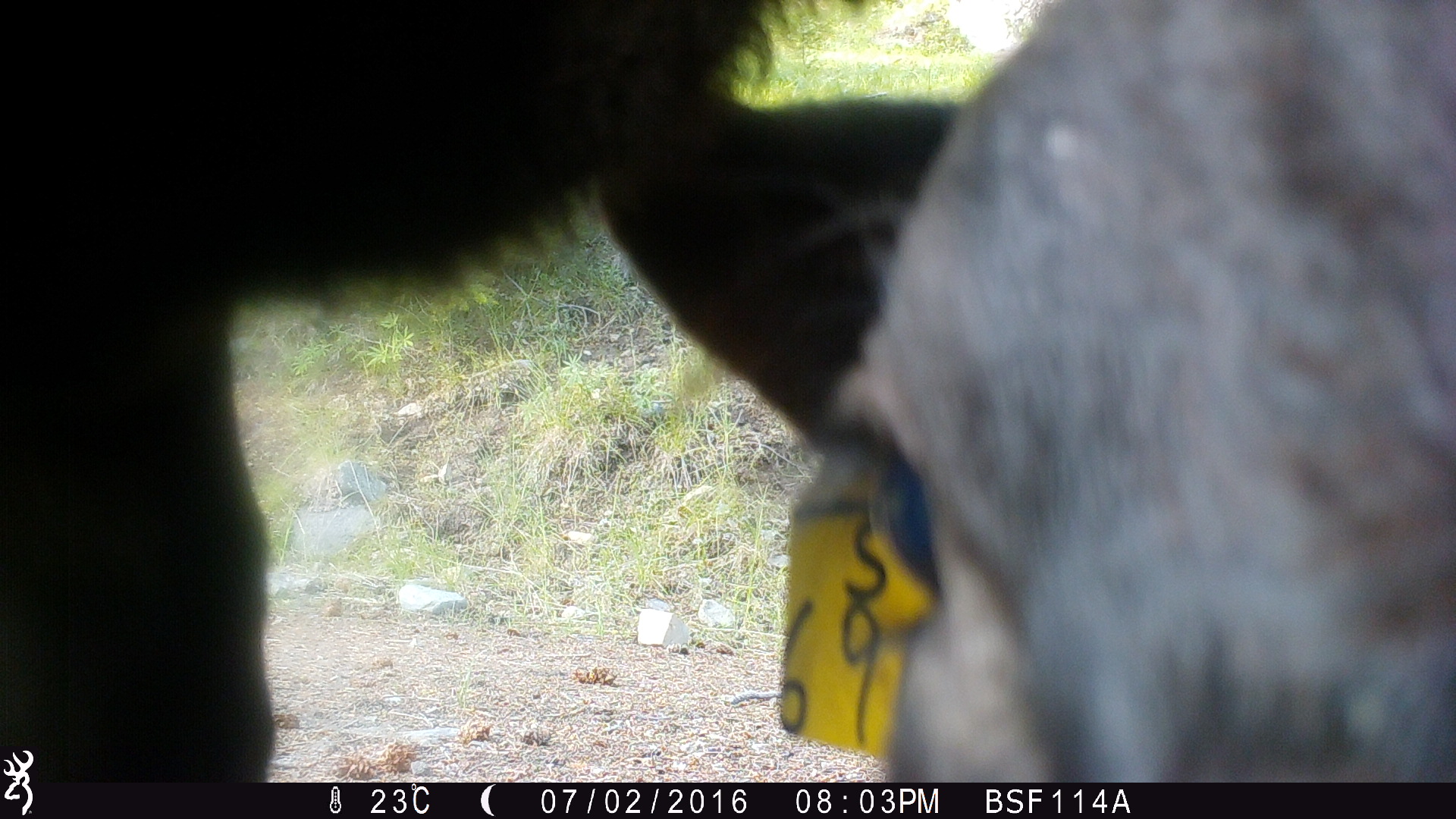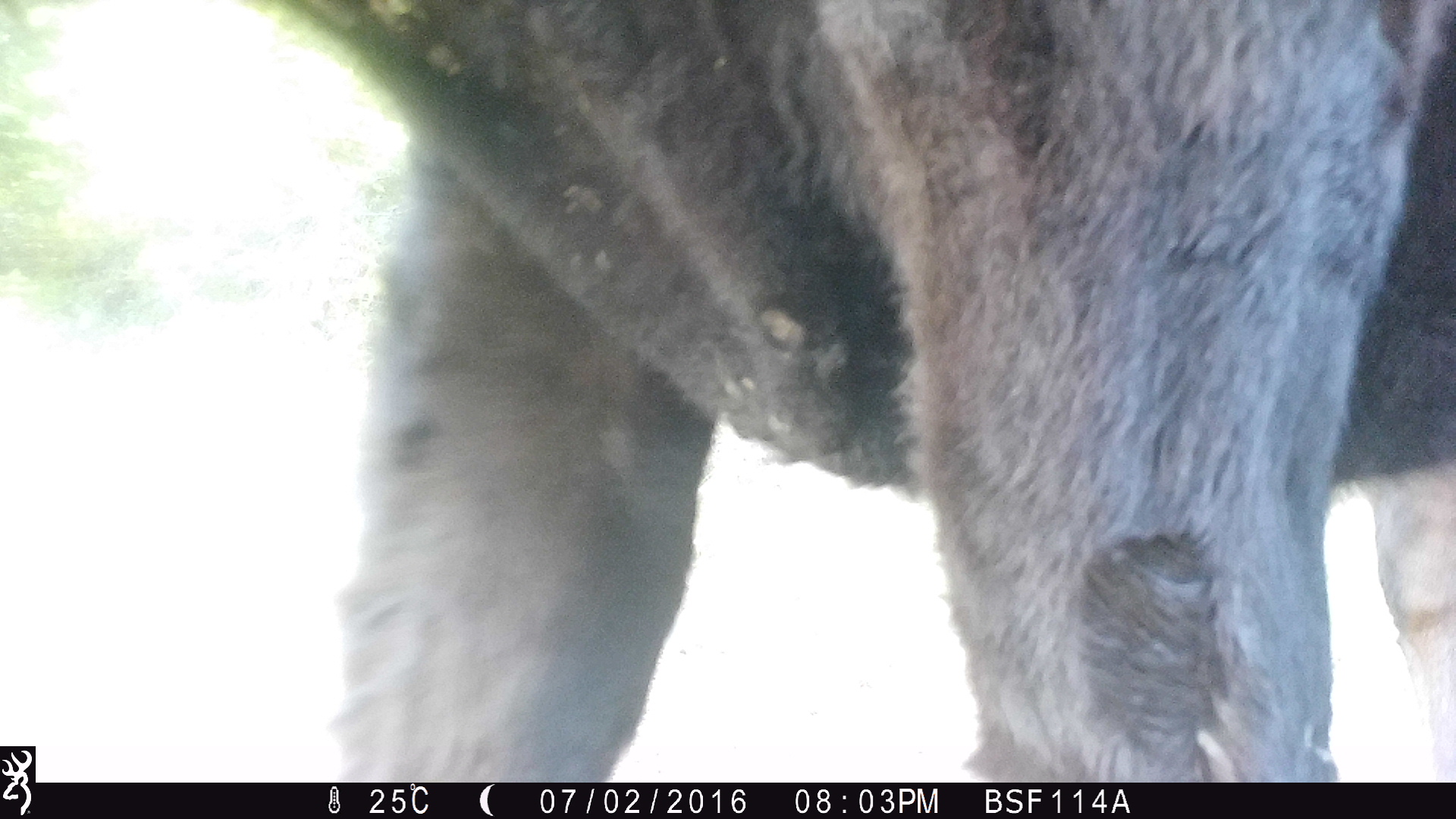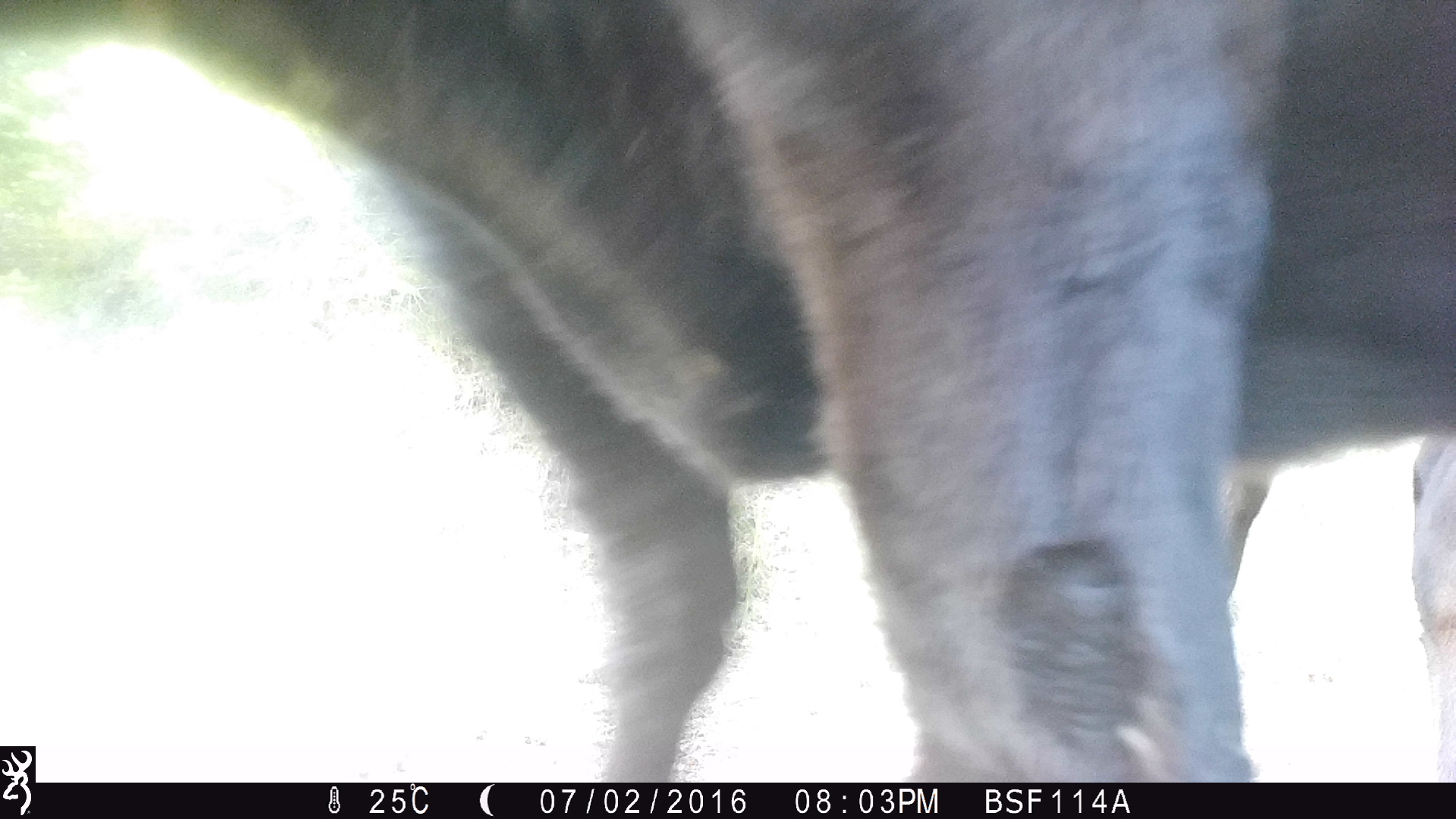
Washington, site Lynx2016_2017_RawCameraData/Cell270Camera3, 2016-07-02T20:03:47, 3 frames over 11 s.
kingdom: Animalia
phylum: Chordata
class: Mammalia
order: Artiodactyla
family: Bovidae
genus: Bos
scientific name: Bos taurus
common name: domestic cattle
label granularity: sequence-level